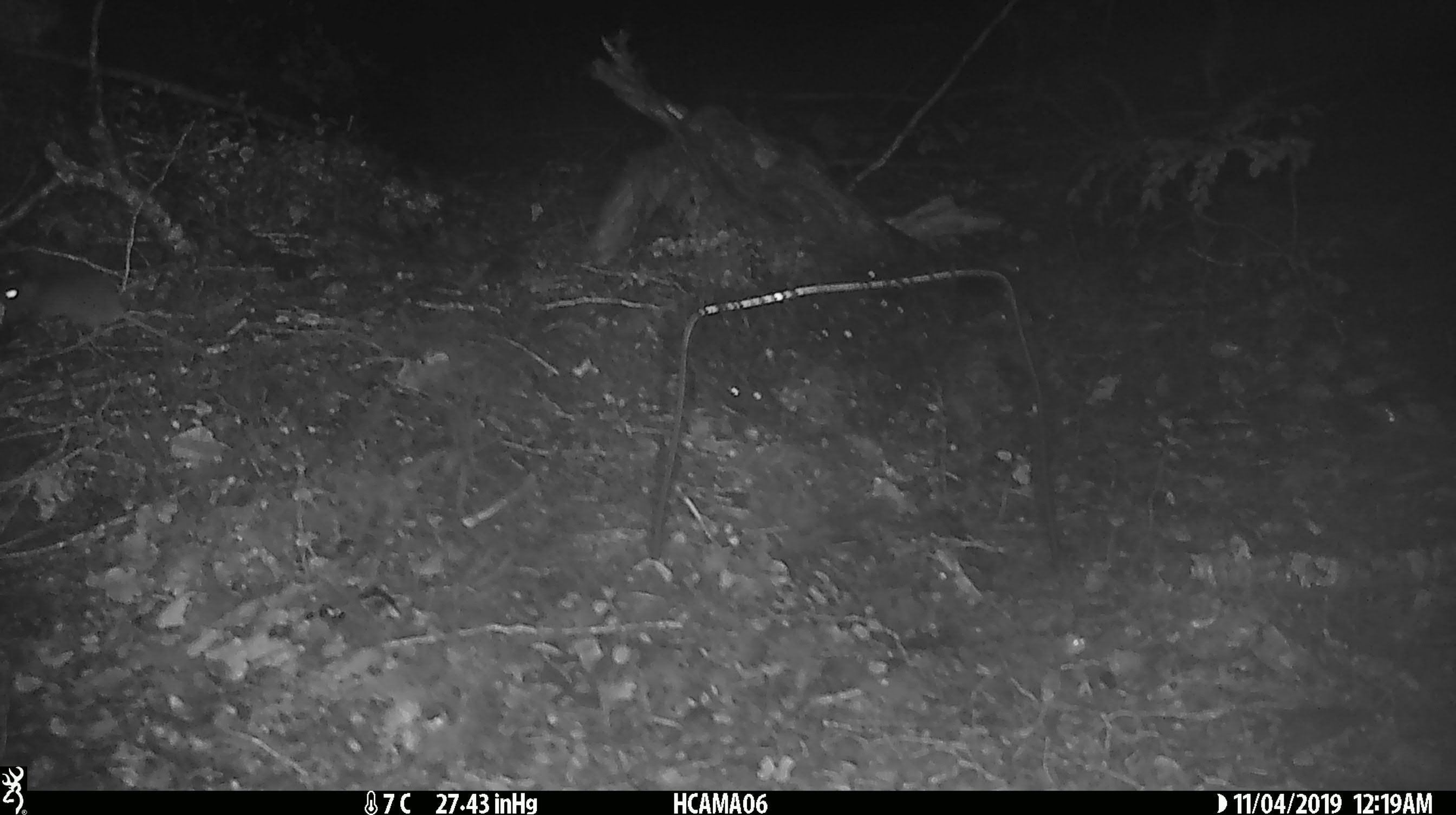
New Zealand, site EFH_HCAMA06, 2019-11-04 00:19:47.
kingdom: Animalia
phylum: Chordata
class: Mammalia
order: Rodentia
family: Muridae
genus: Mus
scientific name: Mus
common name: mouse